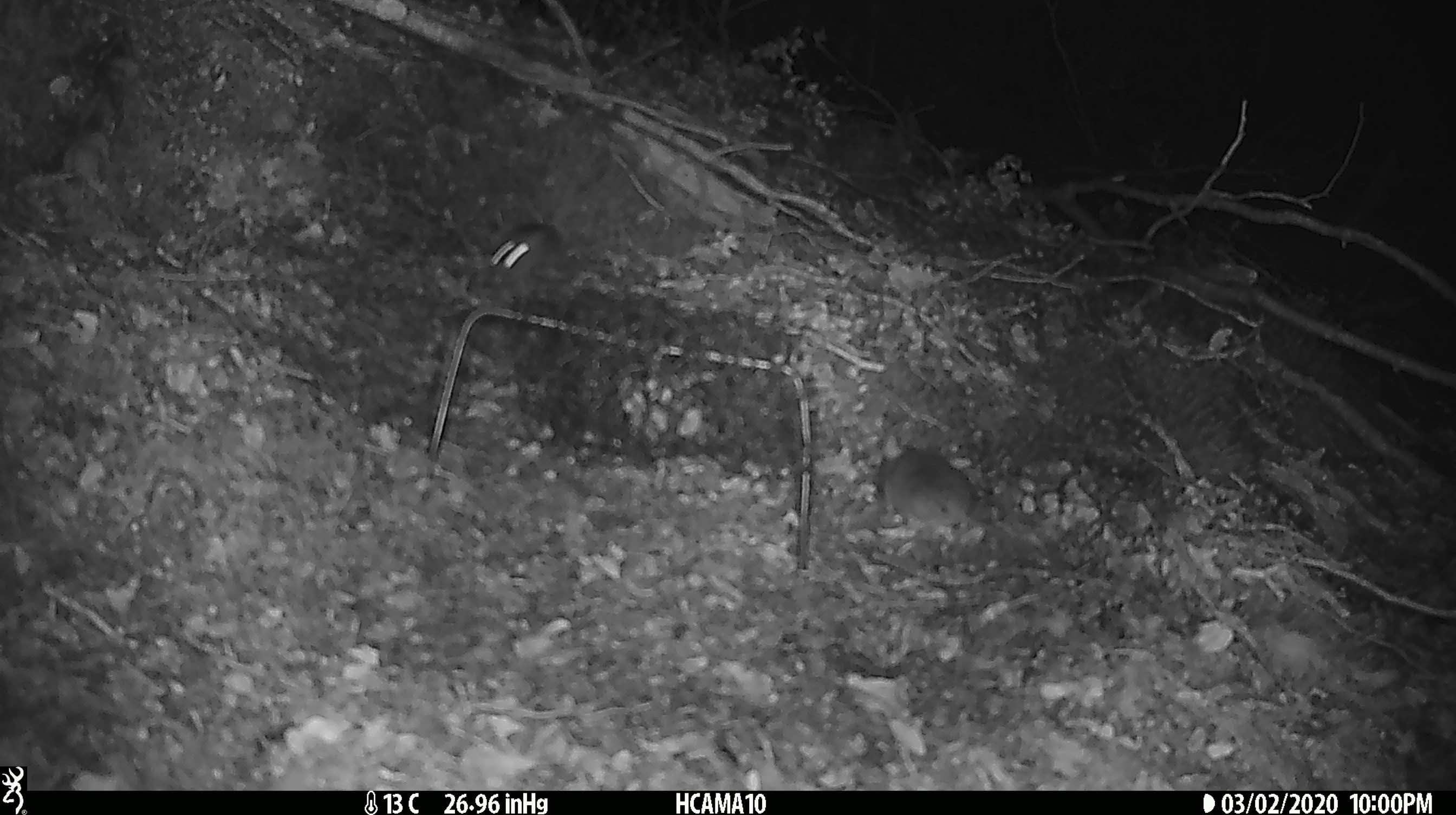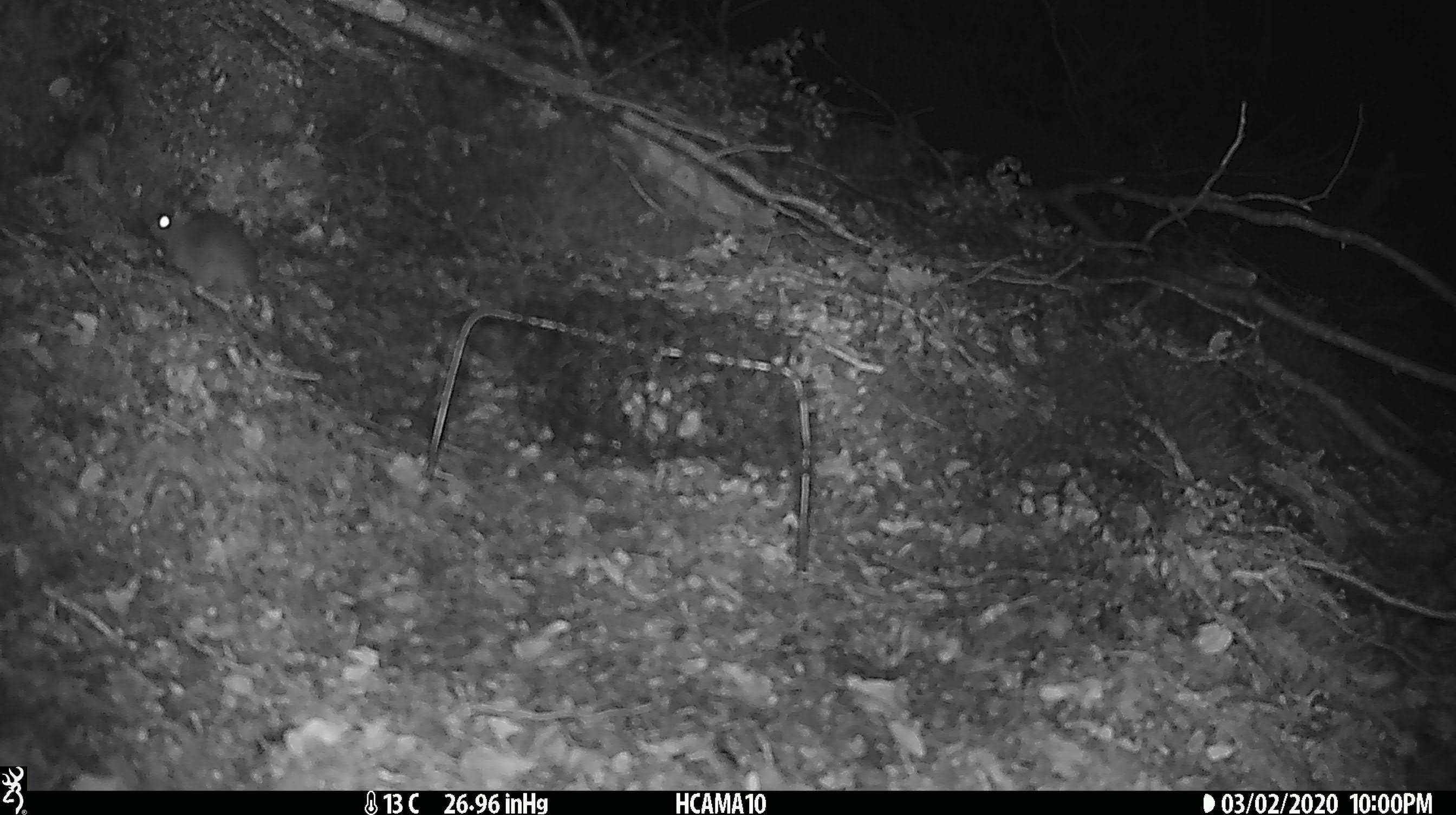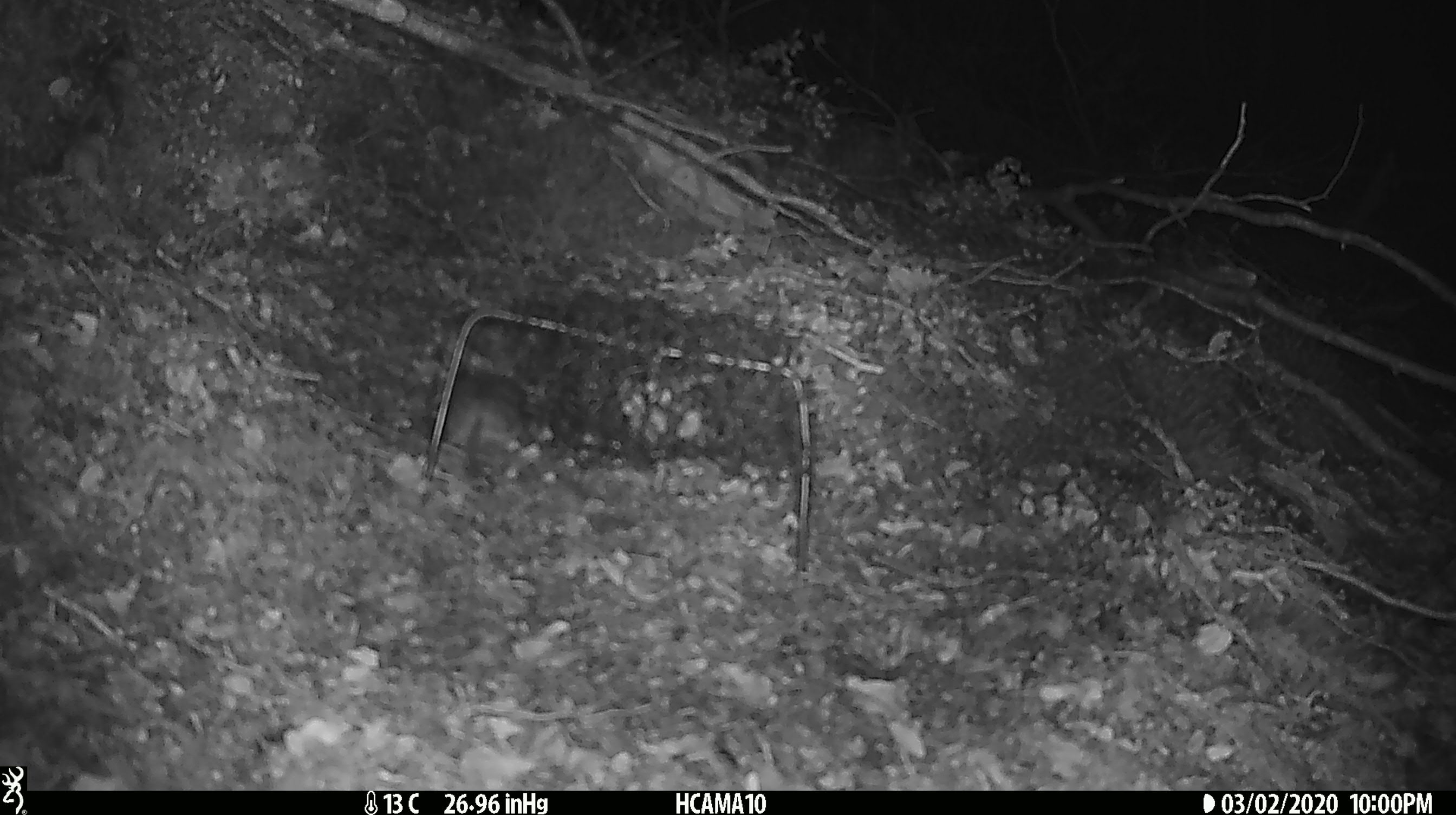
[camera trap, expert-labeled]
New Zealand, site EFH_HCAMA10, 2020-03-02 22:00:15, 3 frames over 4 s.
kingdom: Animalia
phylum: Chordata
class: Mammalia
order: Rodentia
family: Muridae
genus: Mus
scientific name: Mus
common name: mouse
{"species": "mouse (Mus)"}